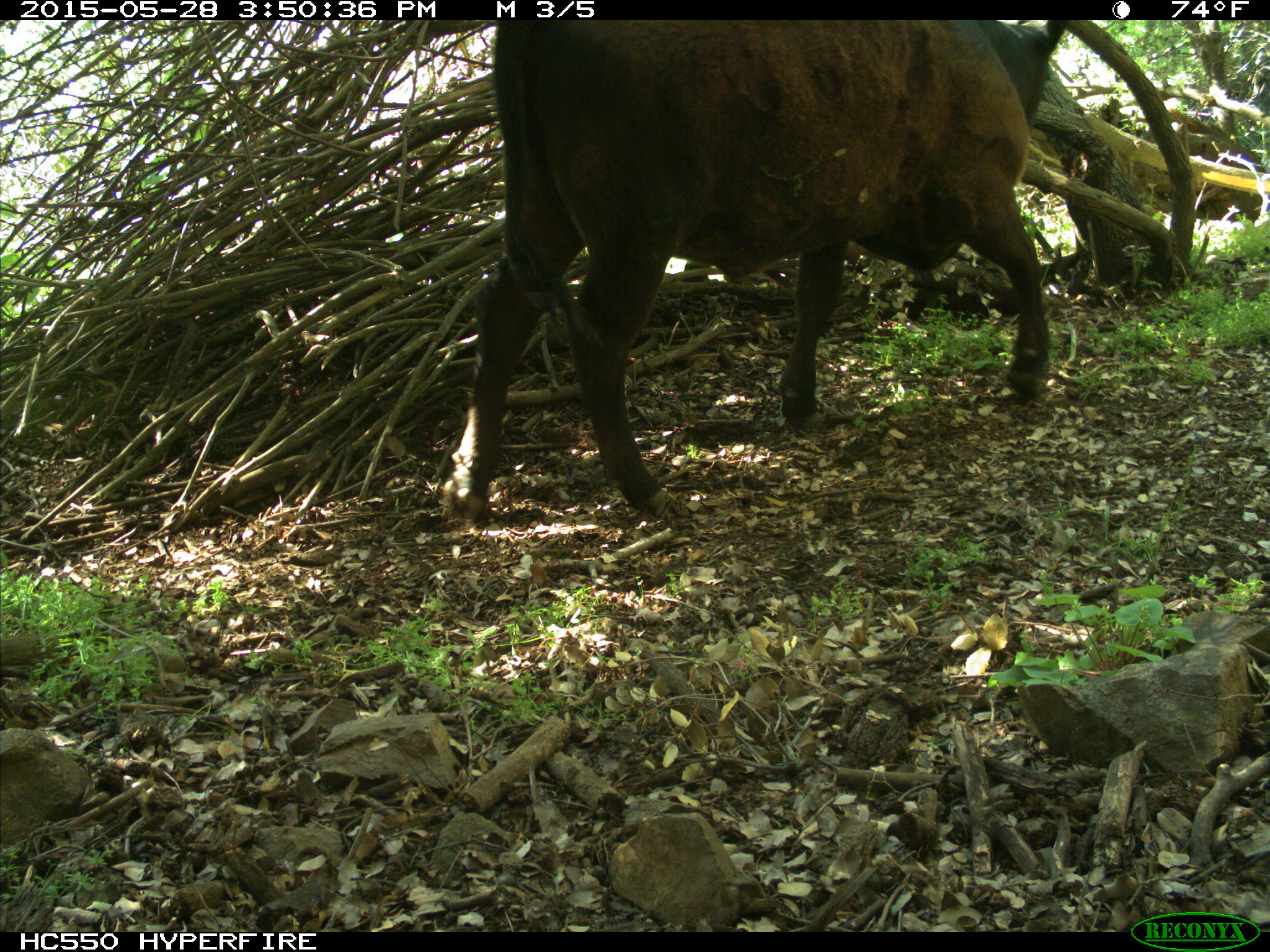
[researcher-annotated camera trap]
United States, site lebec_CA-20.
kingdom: Animalia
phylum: Chordata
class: Mammalia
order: Artiodactyla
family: Bovidae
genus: Bos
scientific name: Bos taurus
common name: domestic cow